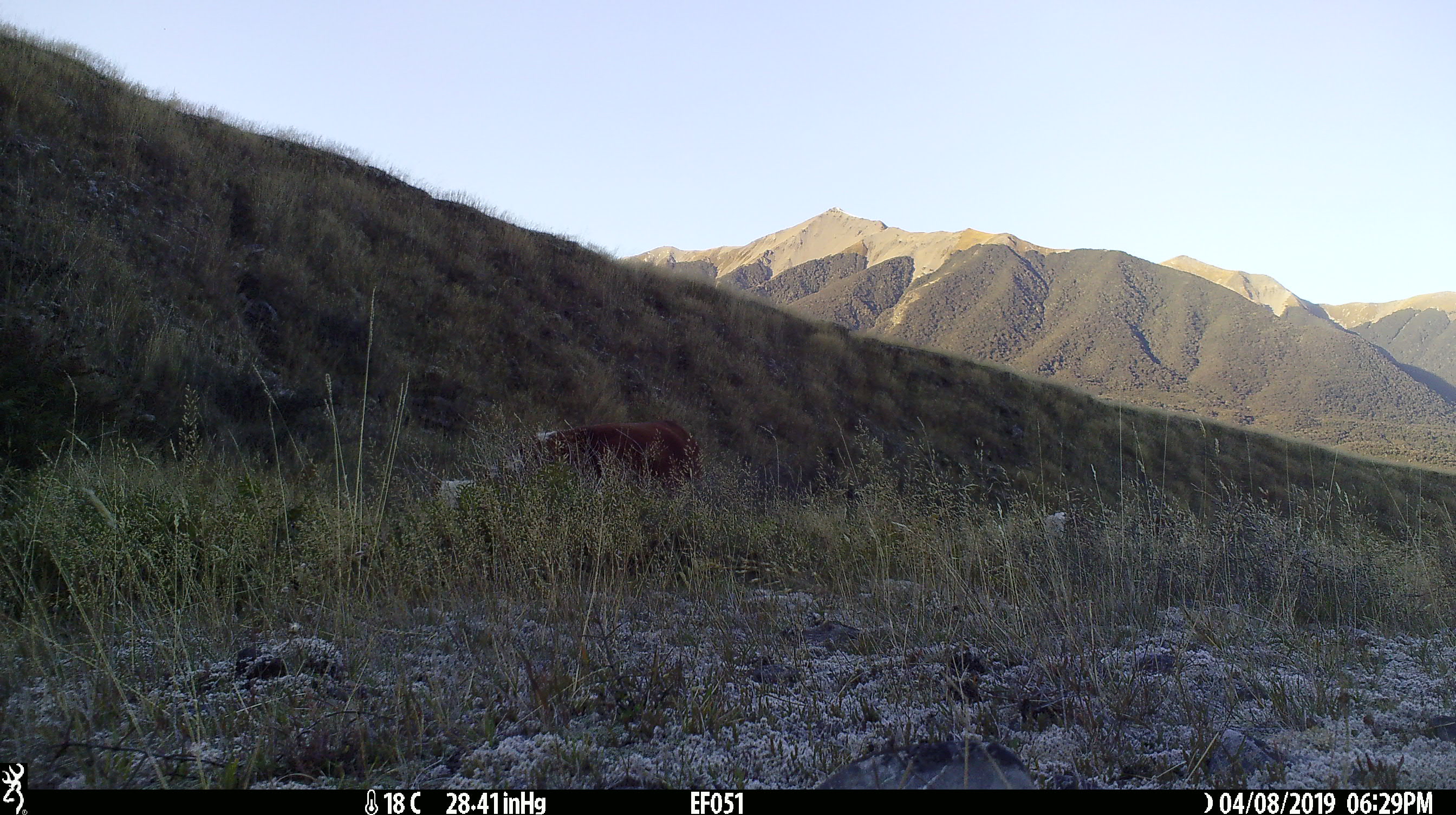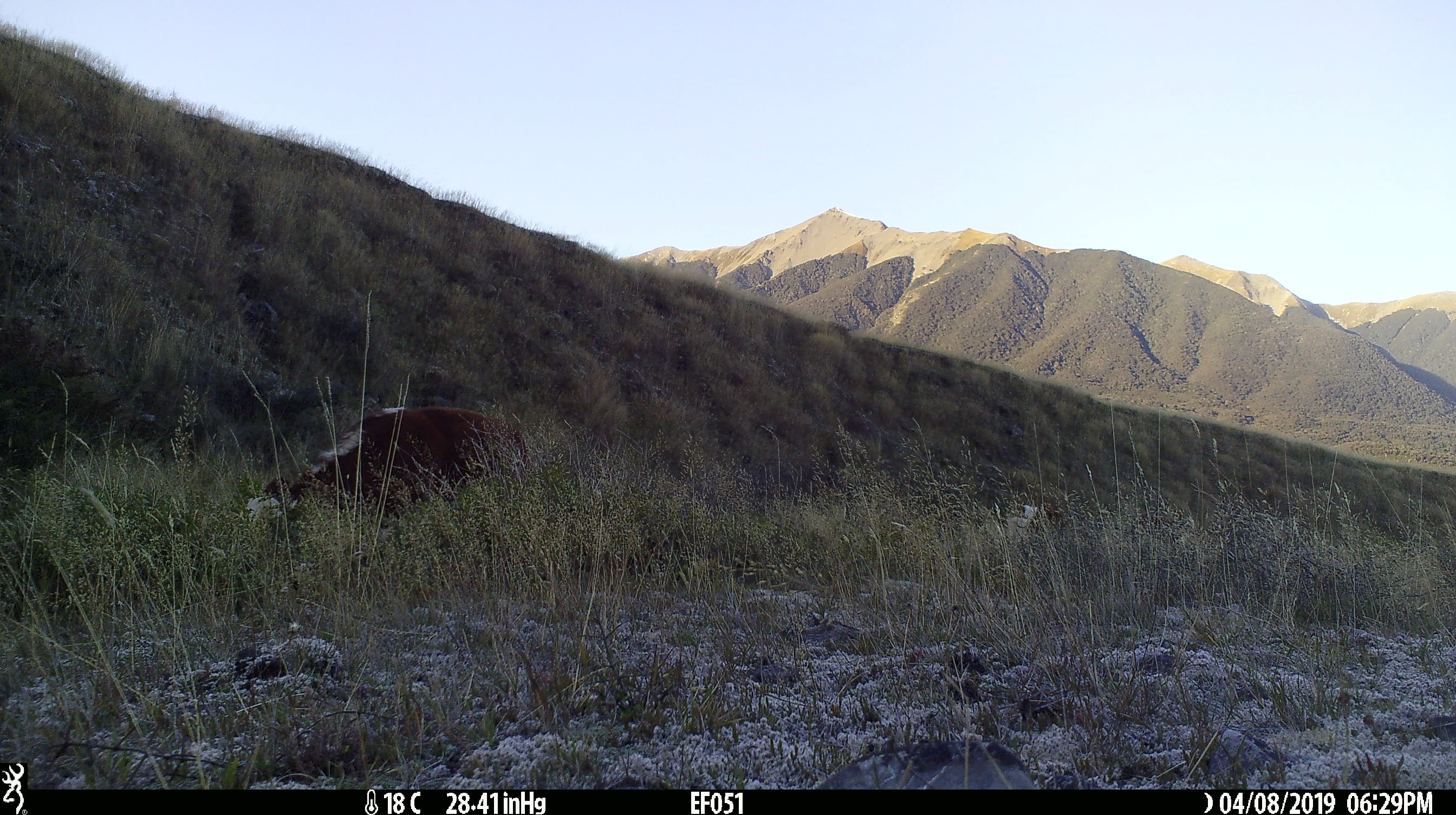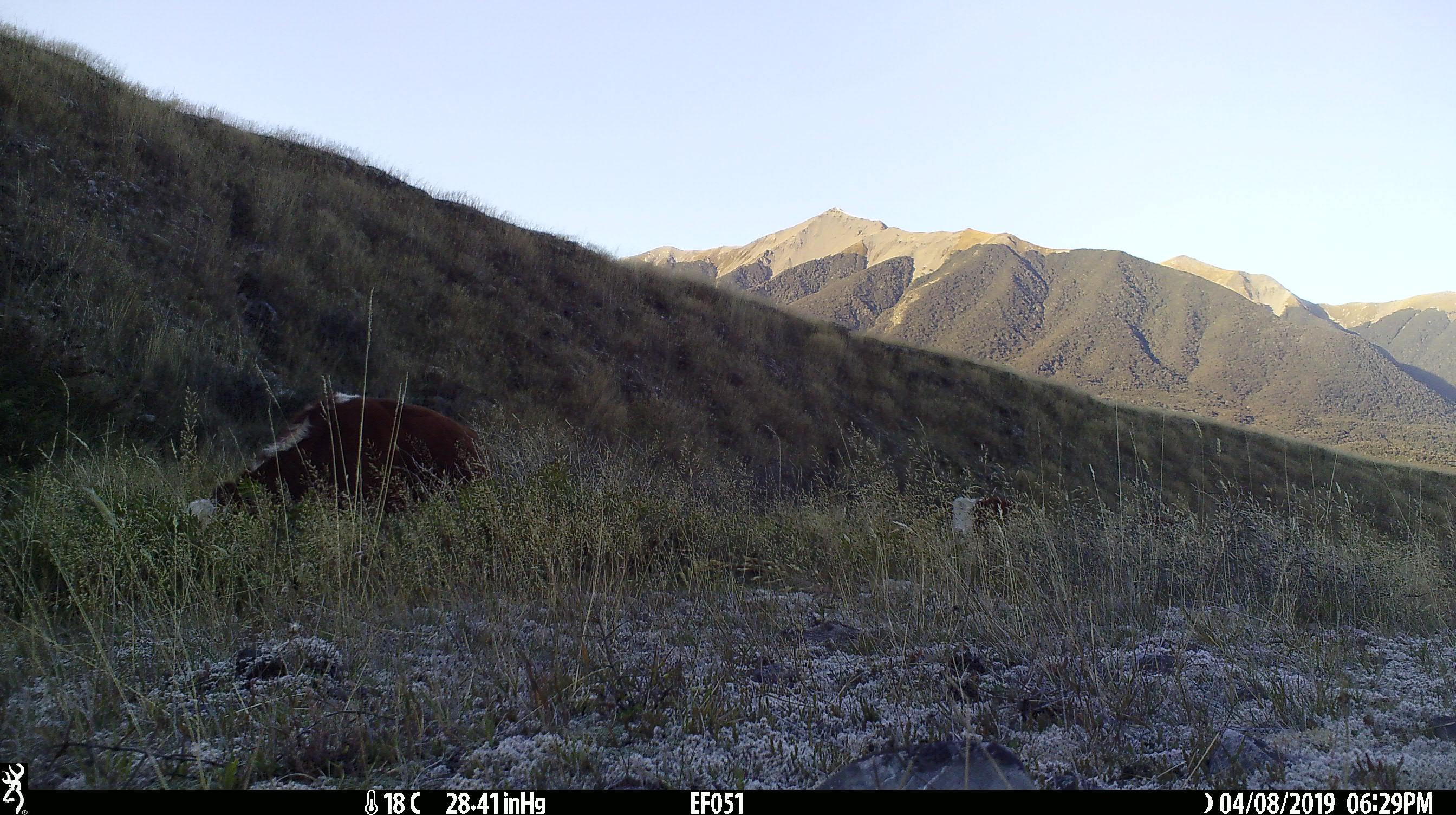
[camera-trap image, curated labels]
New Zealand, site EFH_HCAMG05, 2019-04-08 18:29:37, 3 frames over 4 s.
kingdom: Animalia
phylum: Chordata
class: Mammalia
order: Artiodactyla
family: Bovidae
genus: Bos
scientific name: Bos taurus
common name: domestic cow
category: cow